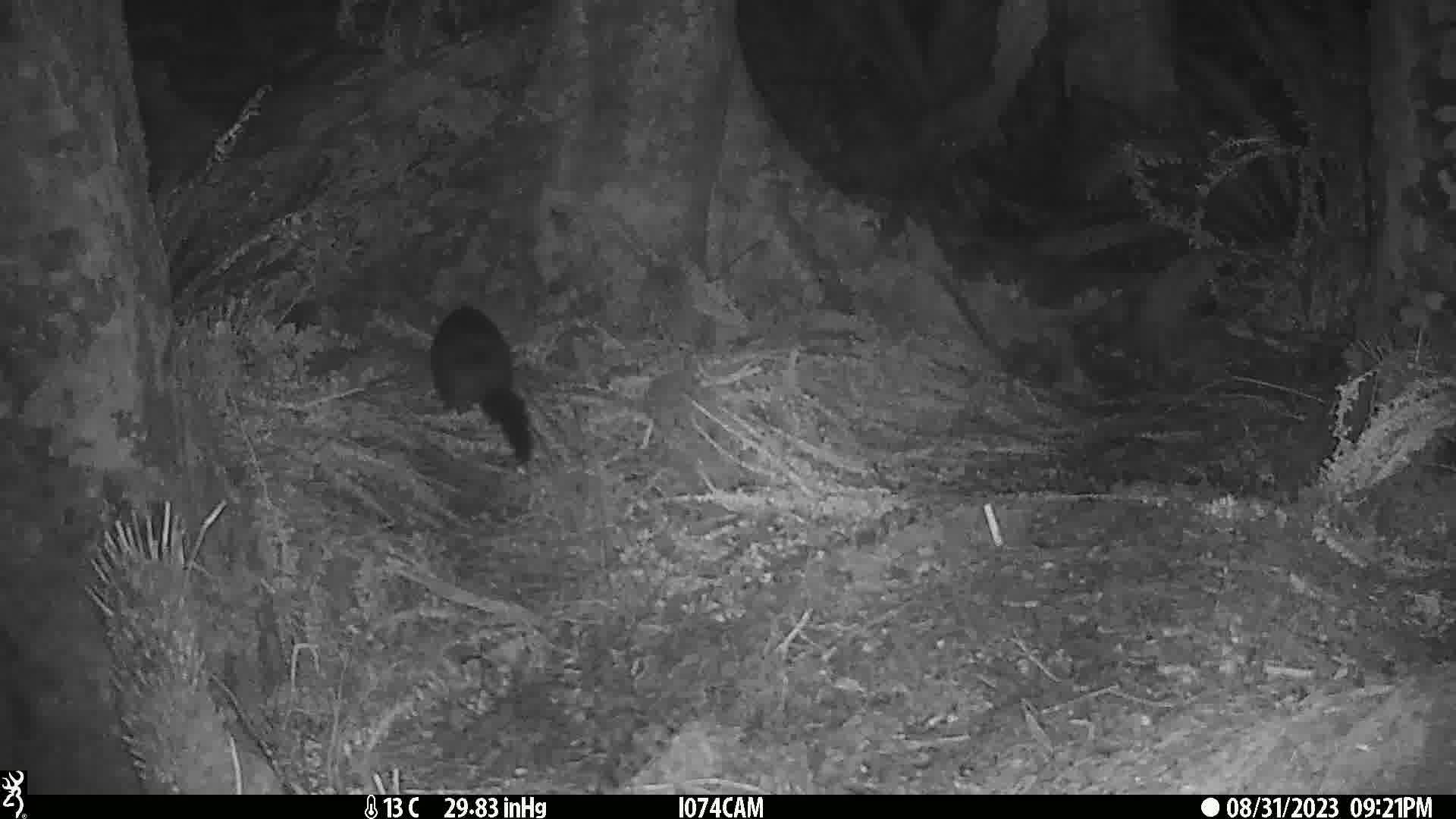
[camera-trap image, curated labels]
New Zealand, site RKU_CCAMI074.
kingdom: Animalia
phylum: Chordata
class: Mammalia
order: Diprotodontia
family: Phalangeridae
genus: Trichosurus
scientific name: Trichosurus vulpecula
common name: common brushtail possum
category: possum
Possum (common brushtail possum) (Trichosurus vulpecula).